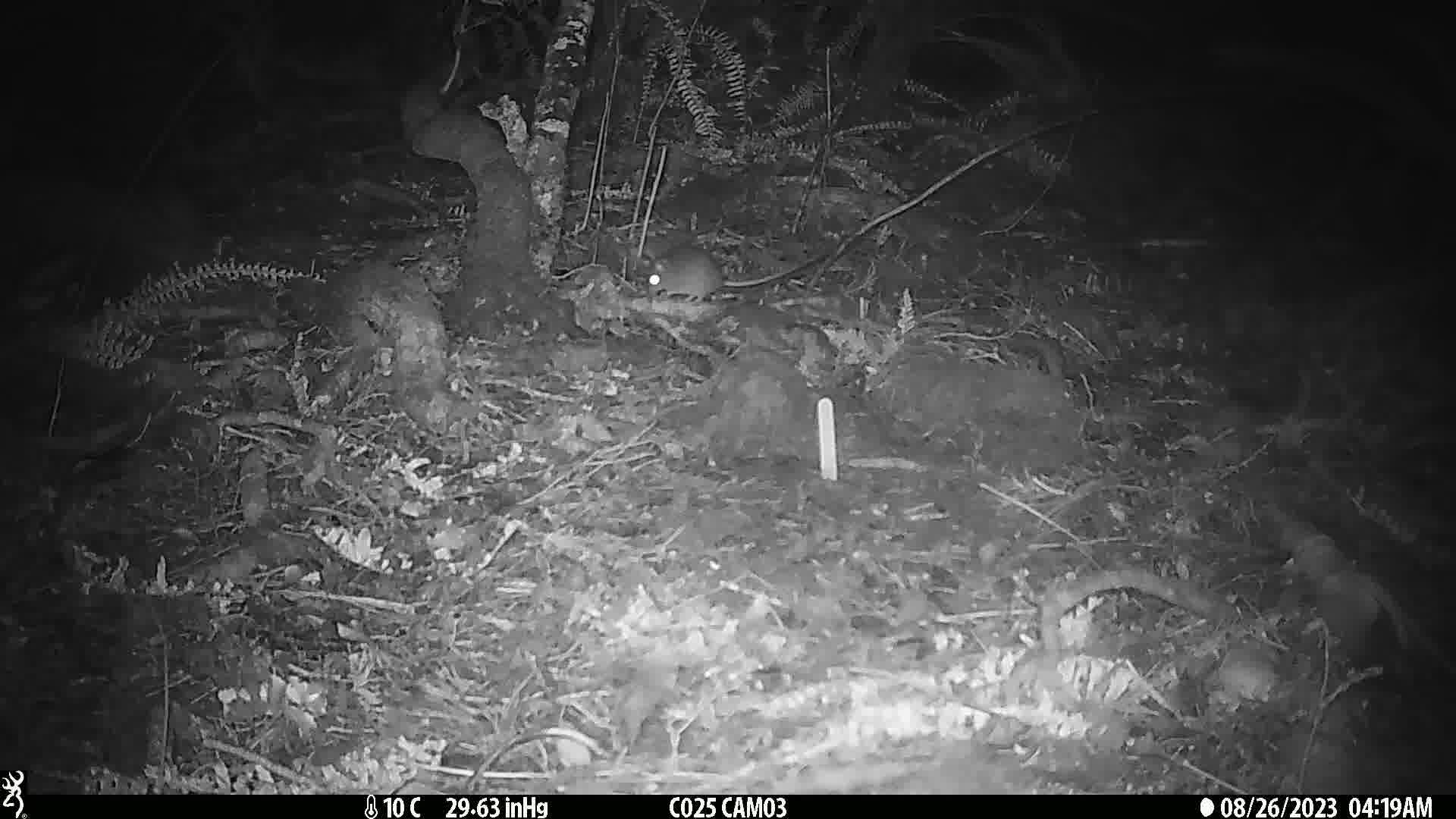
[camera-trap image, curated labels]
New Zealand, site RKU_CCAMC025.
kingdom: Animalia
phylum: Chordata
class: Mammalia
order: Rodentia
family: Muridae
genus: Rattus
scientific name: Rattus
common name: rat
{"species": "rat (Rattus)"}